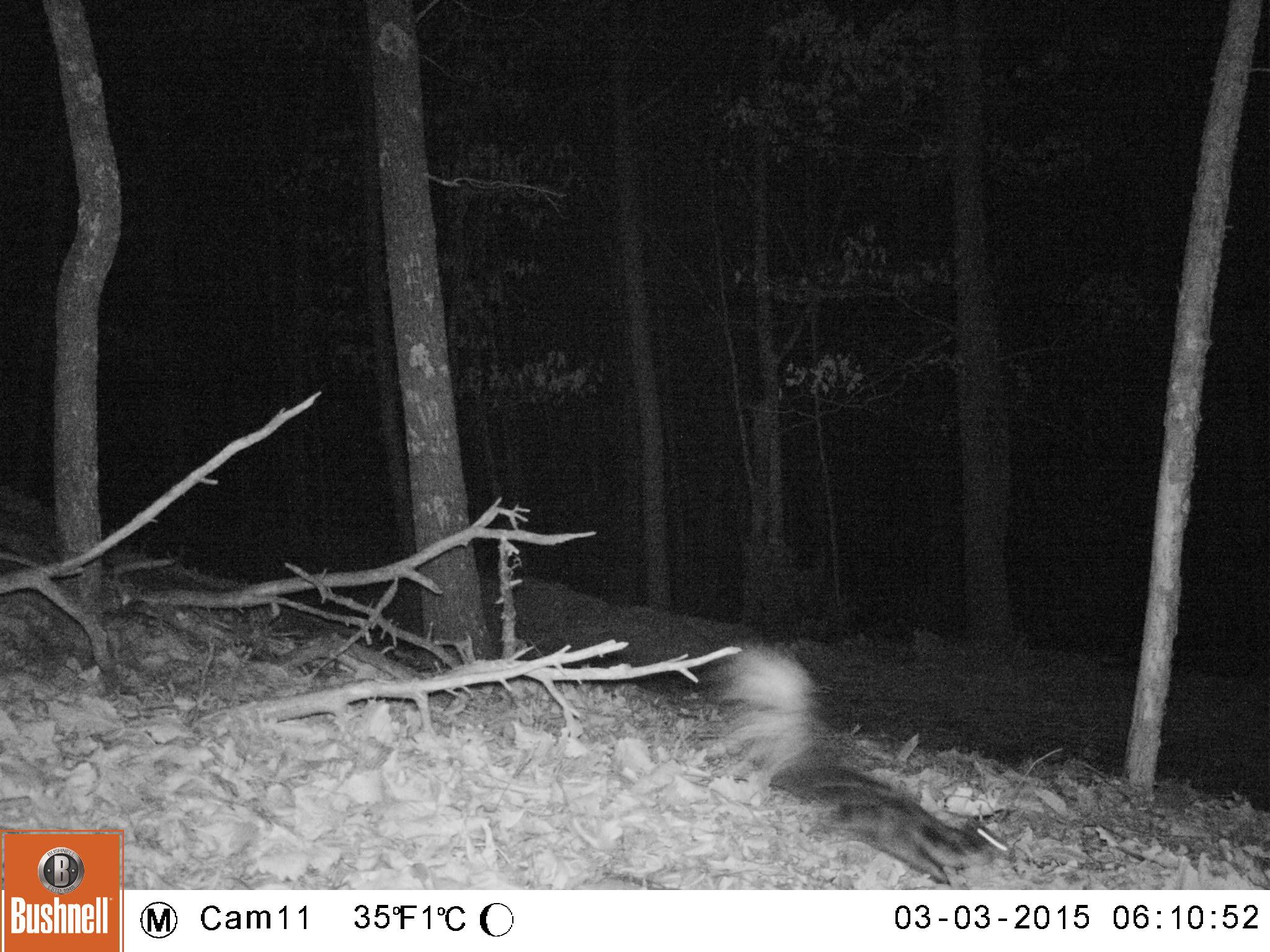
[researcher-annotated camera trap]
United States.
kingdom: Animalia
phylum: Chordata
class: Mammalia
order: Carnivora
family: Mephitidae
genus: Mephitis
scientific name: Mephitis mephitis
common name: striped skunk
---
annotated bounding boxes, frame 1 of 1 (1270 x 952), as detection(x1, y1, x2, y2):
Striped Skunk: detection(714, 638, 1011, 887)